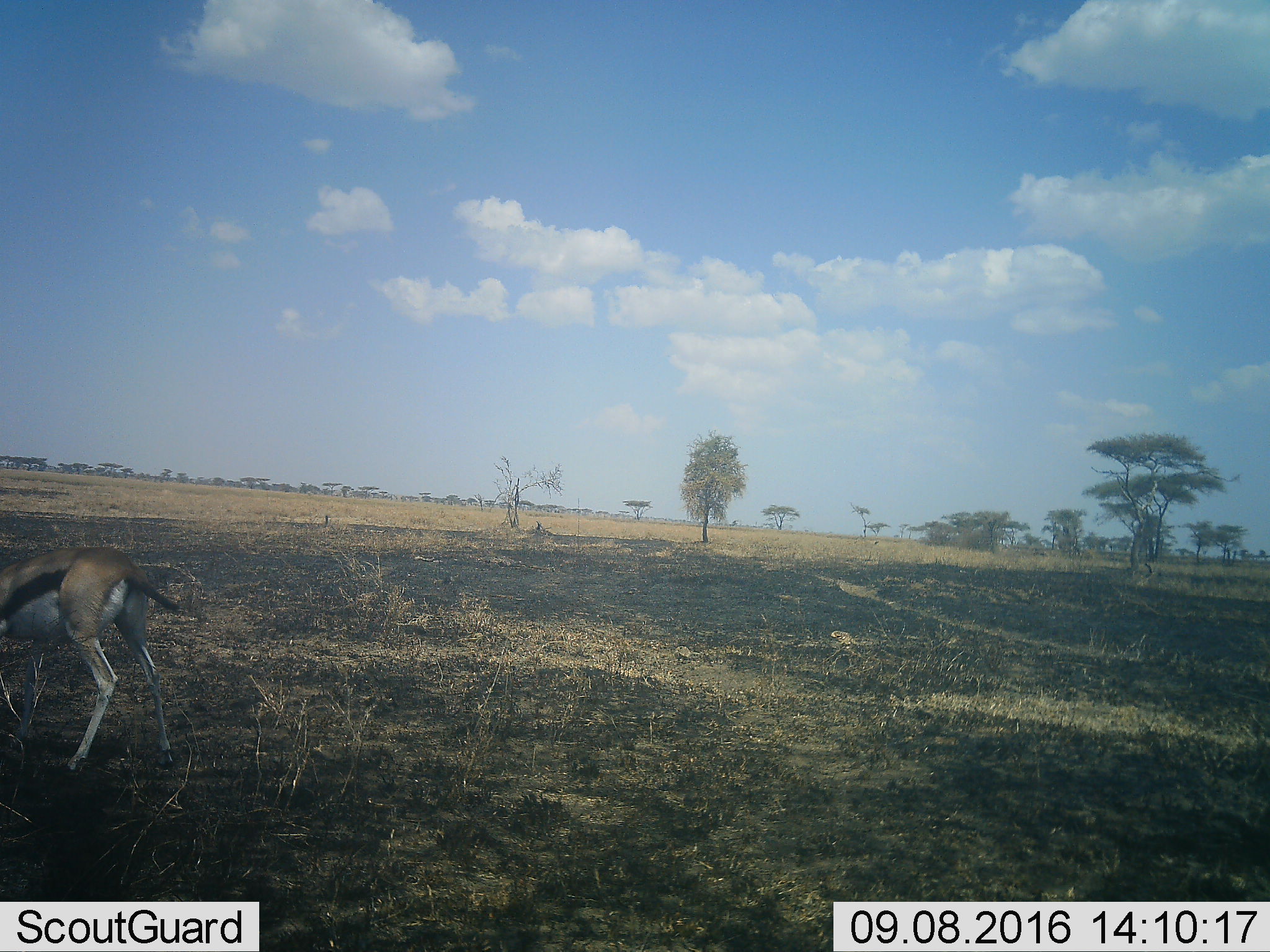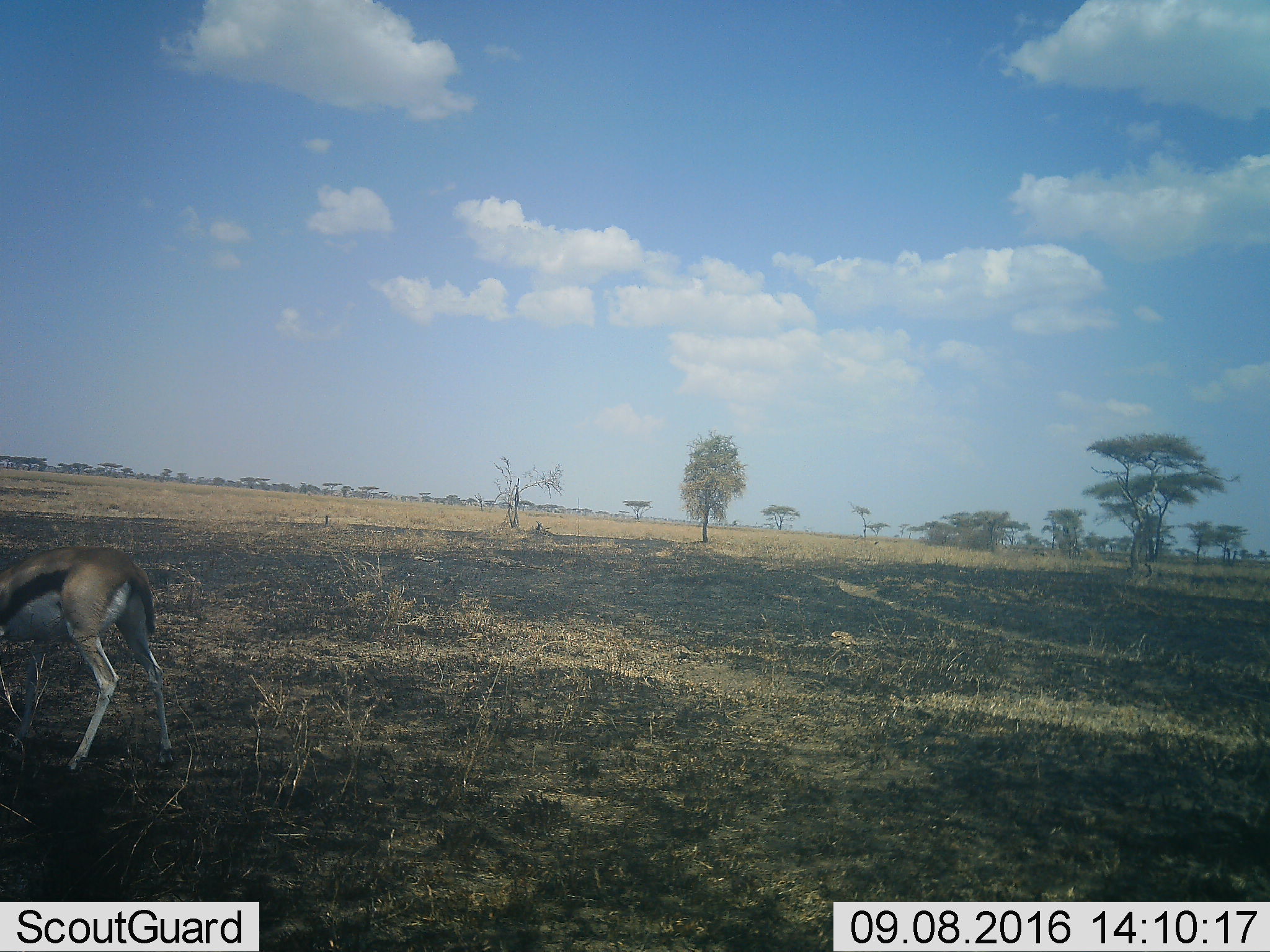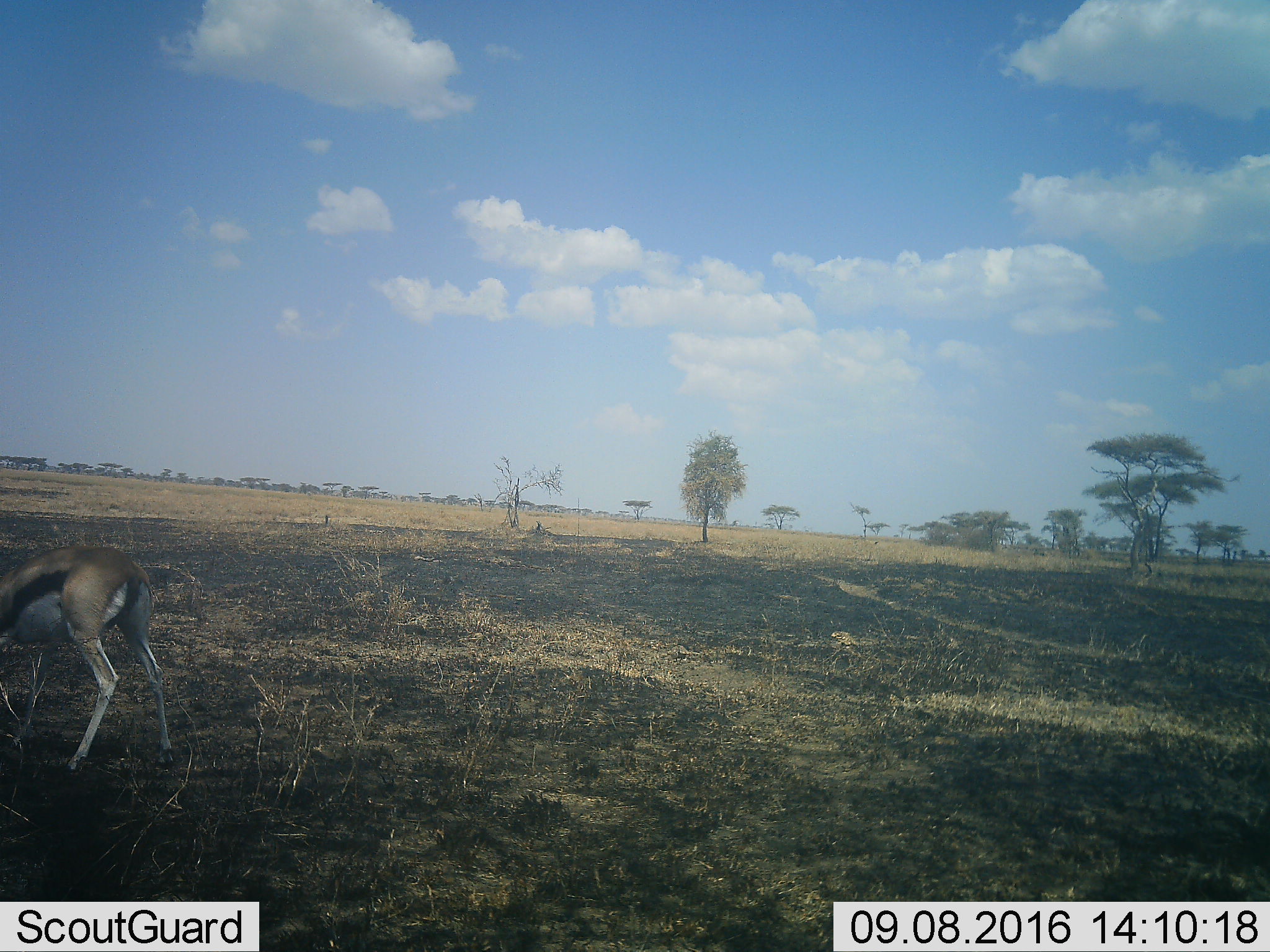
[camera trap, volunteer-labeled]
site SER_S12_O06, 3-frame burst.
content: unidentified animal